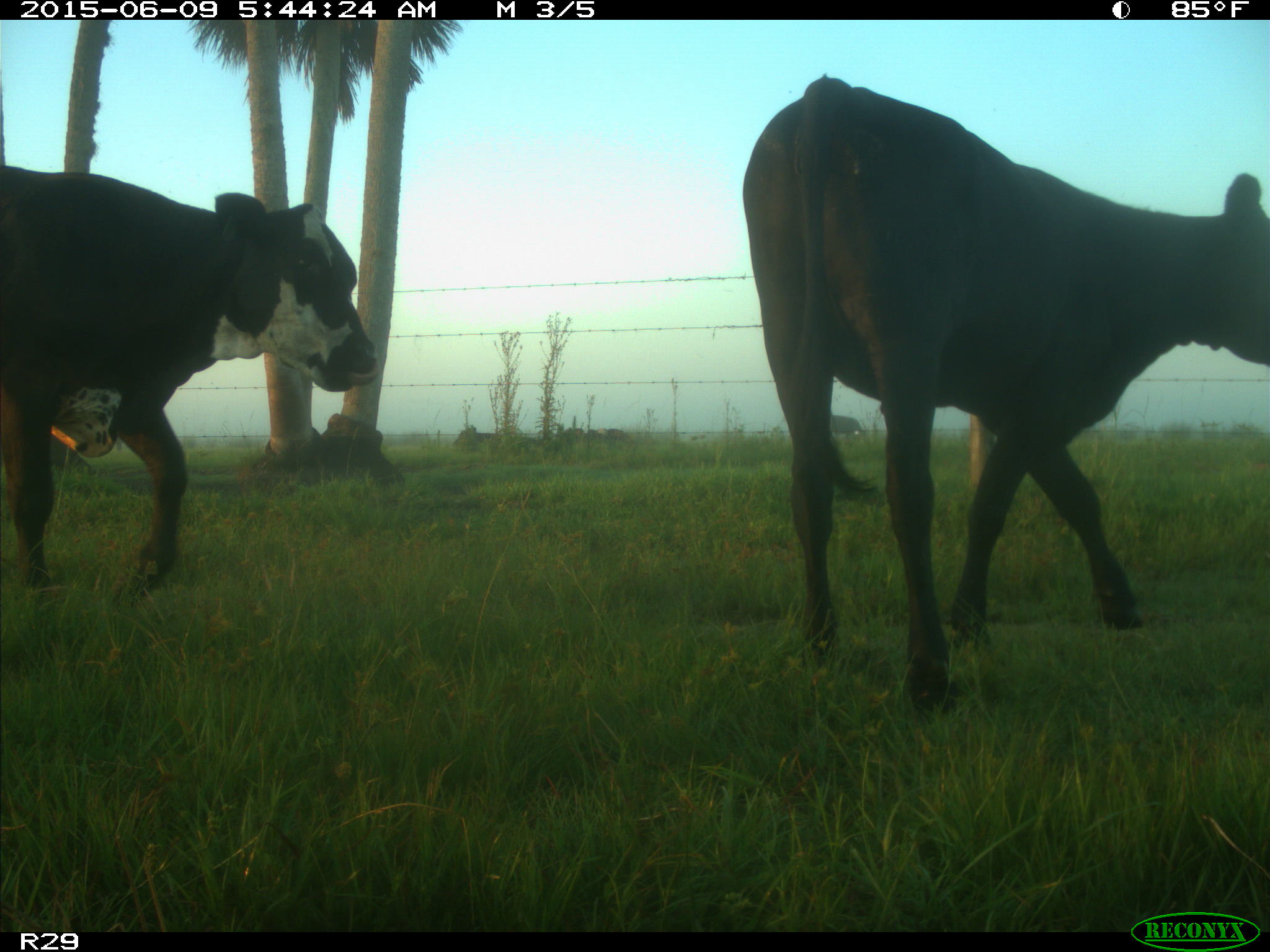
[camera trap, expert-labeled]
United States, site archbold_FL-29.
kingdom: Animalia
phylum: Chordata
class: Mammalia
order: Artiodactyla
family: Bovidae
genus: Bos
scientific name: Bos taurus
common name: domestic cow